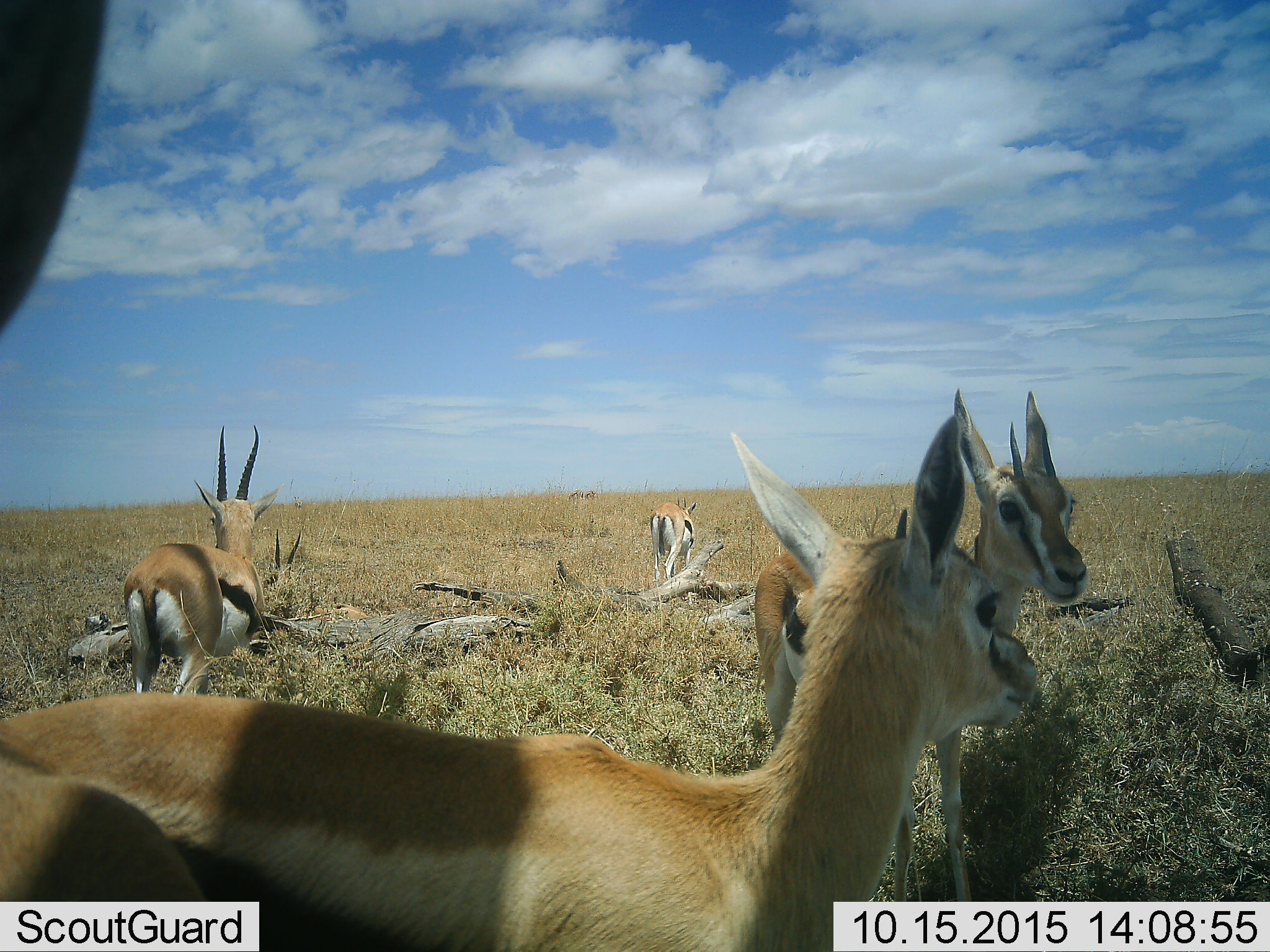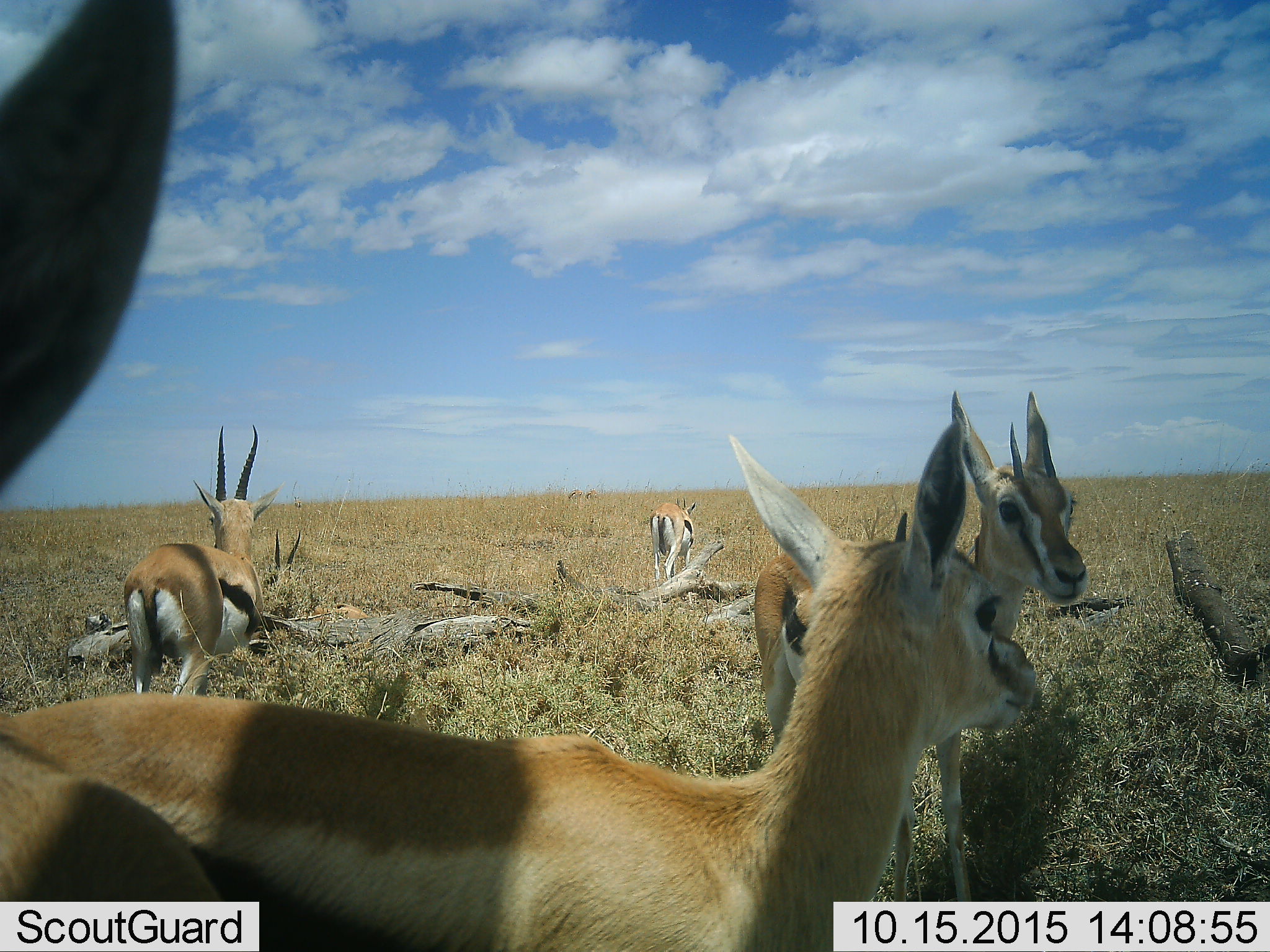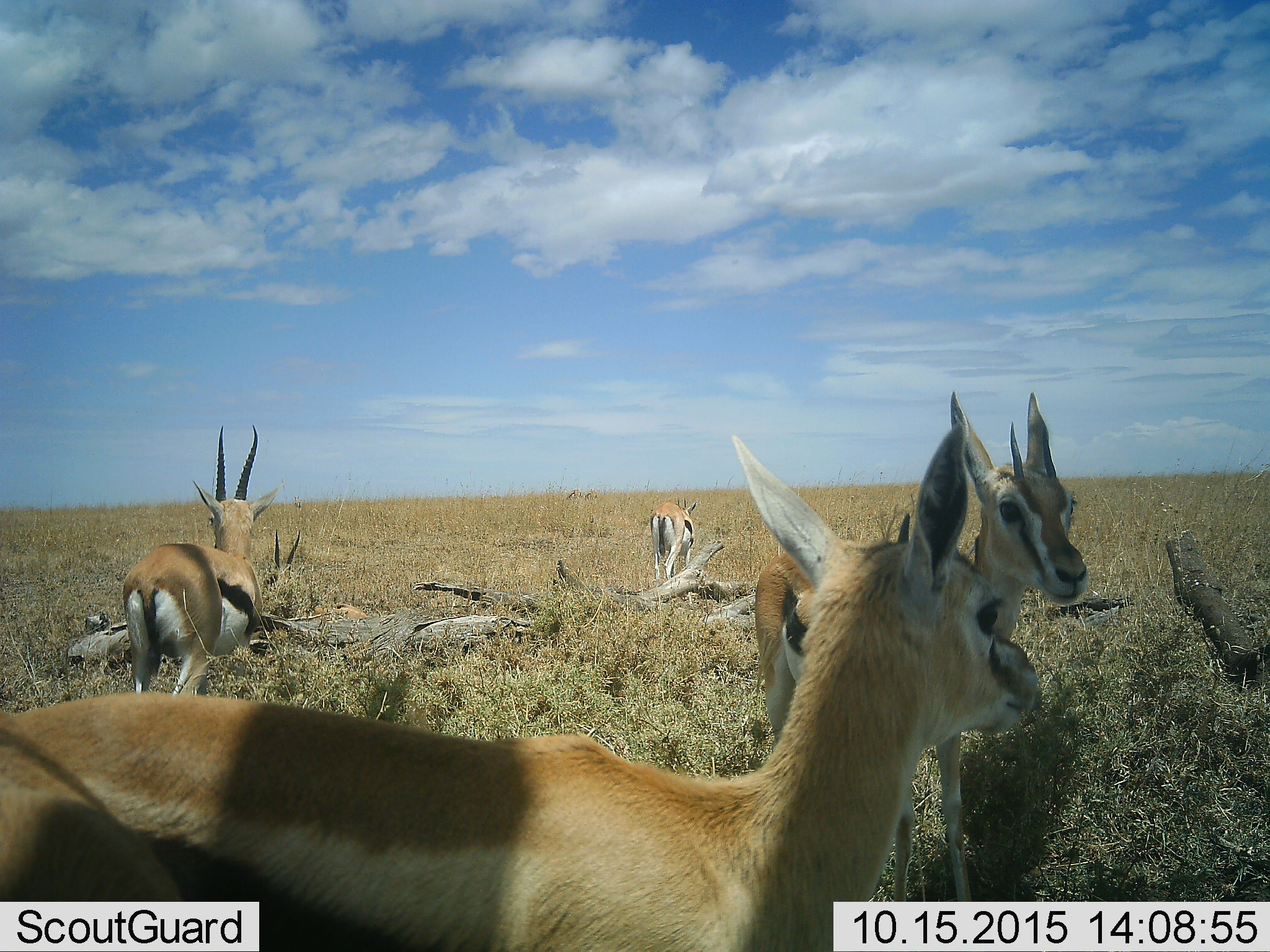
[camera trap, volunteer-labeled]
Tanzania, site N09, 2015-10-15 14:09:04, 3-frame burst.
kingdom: Animalia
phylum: Chordata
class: Mammalia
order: Artiodactyla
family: Bovidae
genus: Eudorcas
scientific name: Eudorcas thomsonii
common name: thomson's gazelle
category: gazellethomsons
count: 7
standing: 90%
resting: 80%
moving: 50%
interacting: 10%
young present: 30%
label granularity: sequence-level